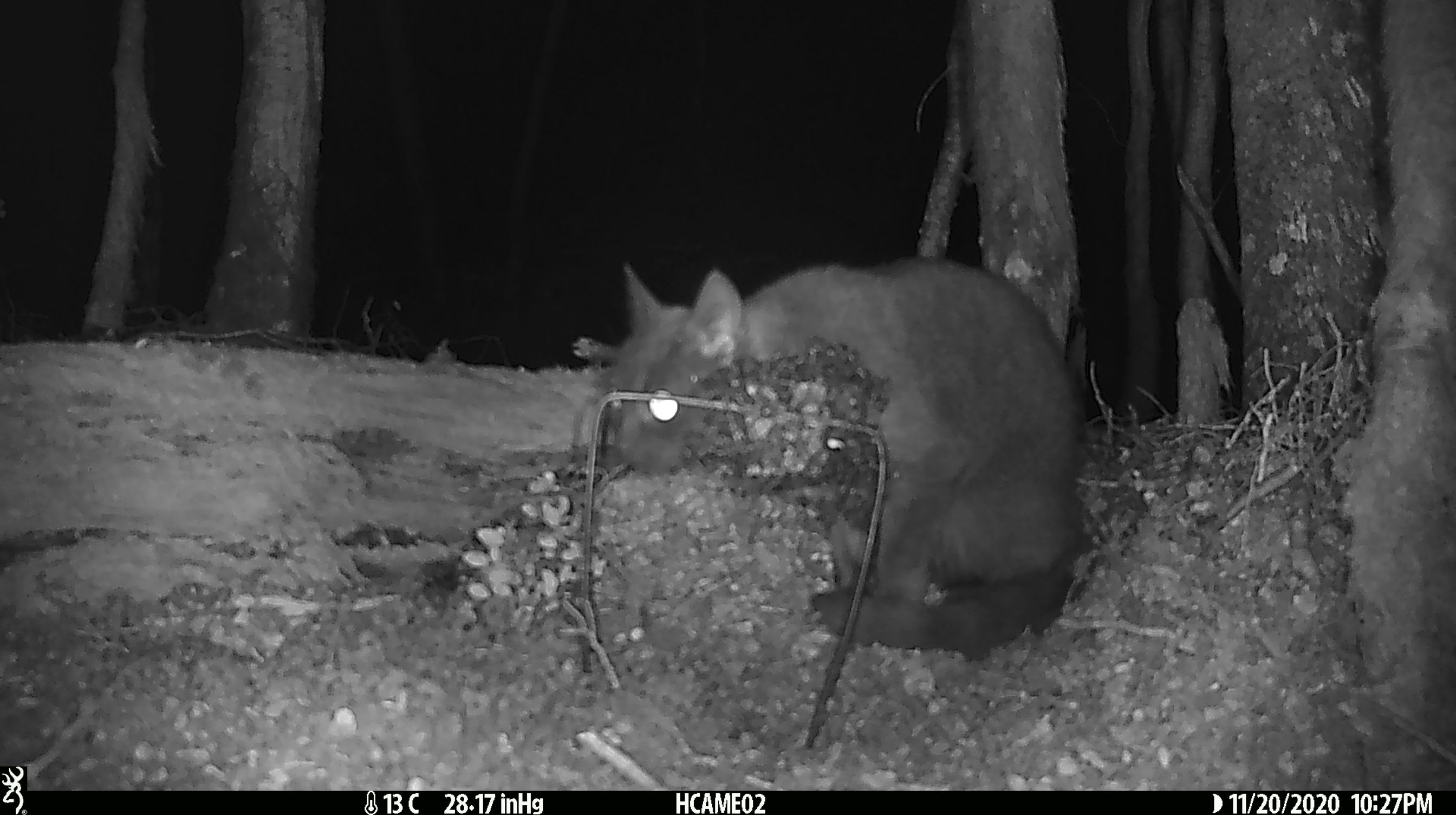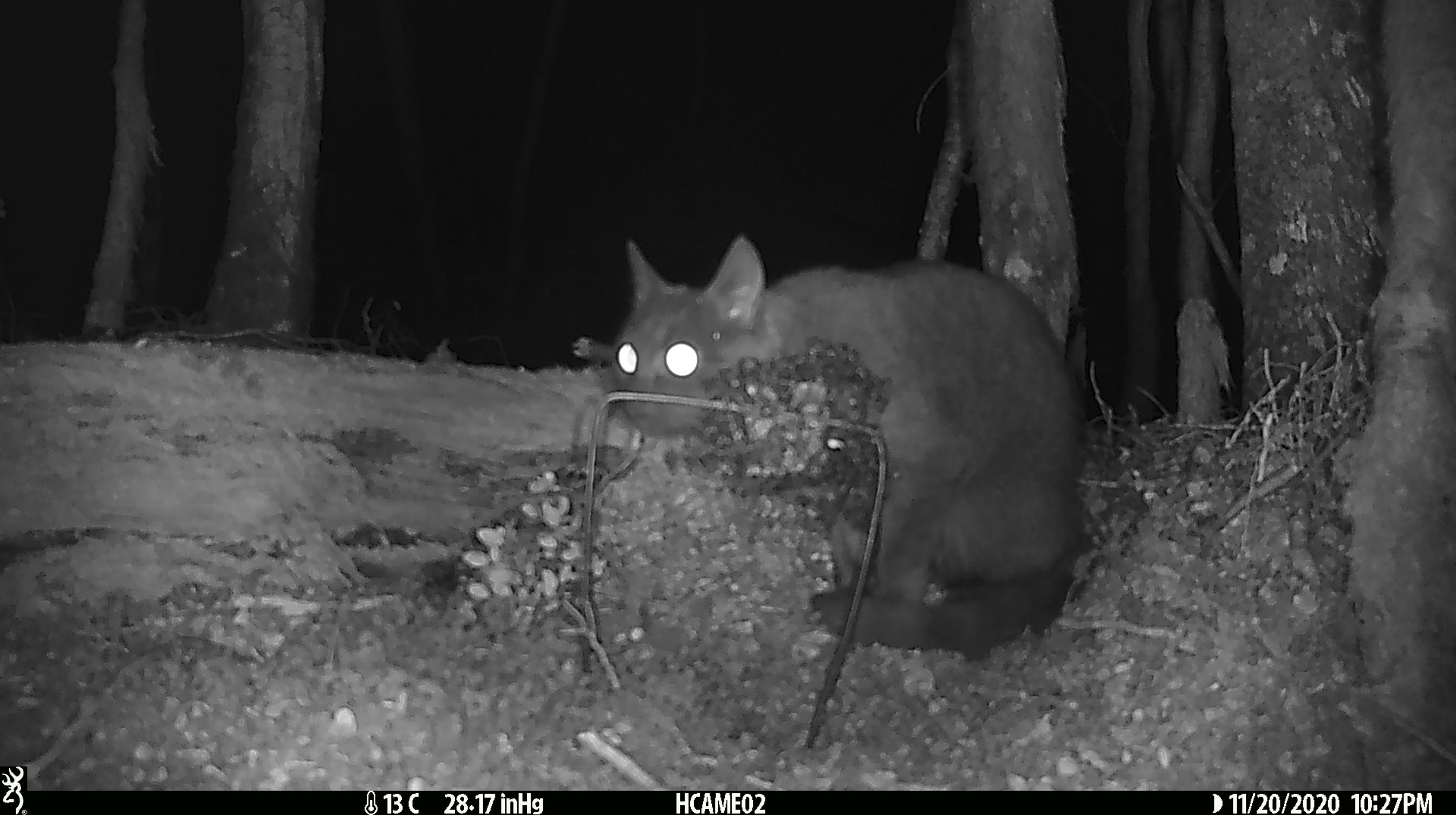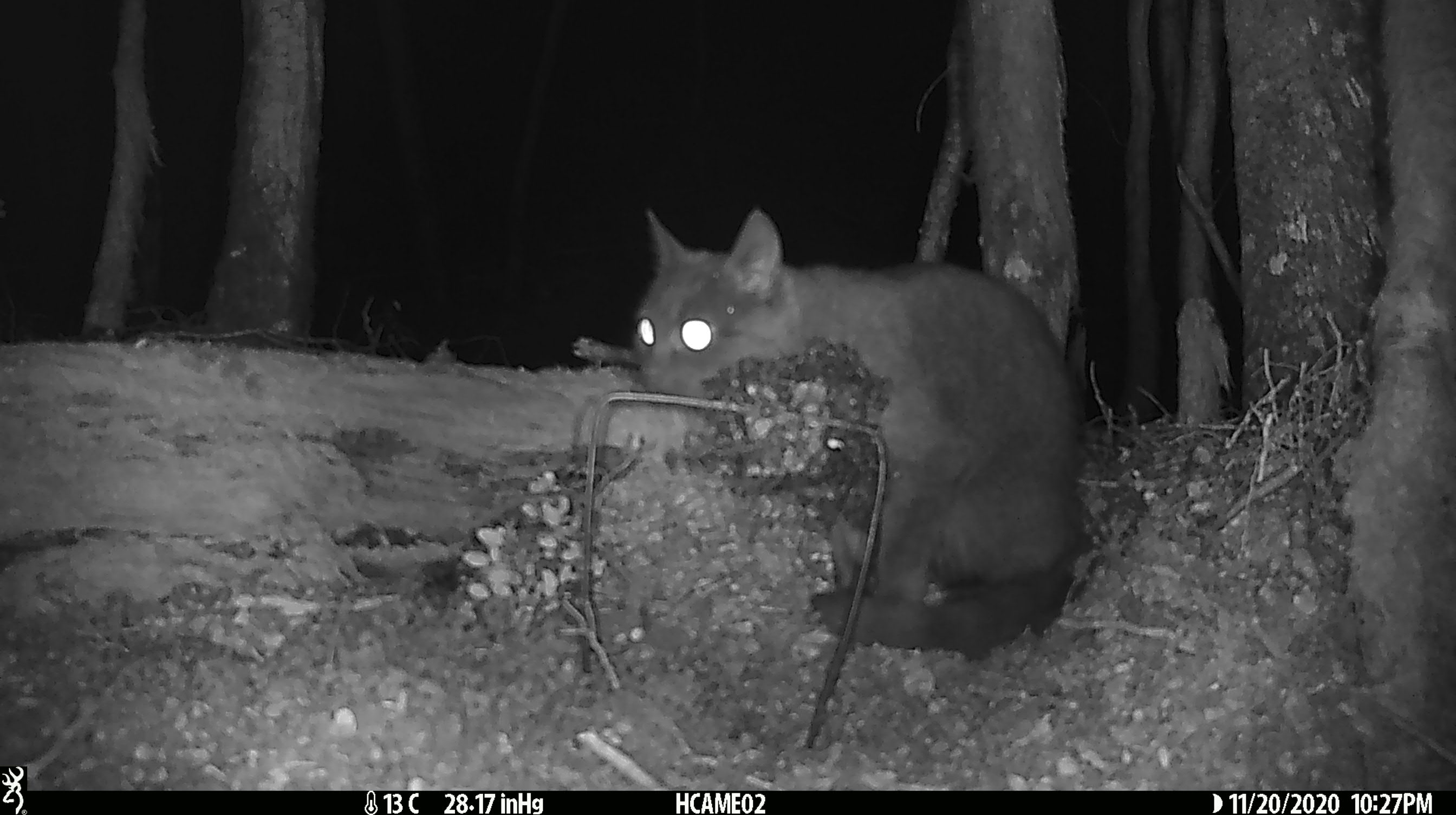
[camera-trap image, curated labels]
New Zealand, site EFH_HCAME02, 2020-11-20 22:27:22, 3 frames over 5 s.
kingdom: Animalia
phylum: Chordata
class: Mammalia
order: Carnivora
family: Felidae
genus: Felis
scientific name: Felis catus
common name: domestic cat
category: cat